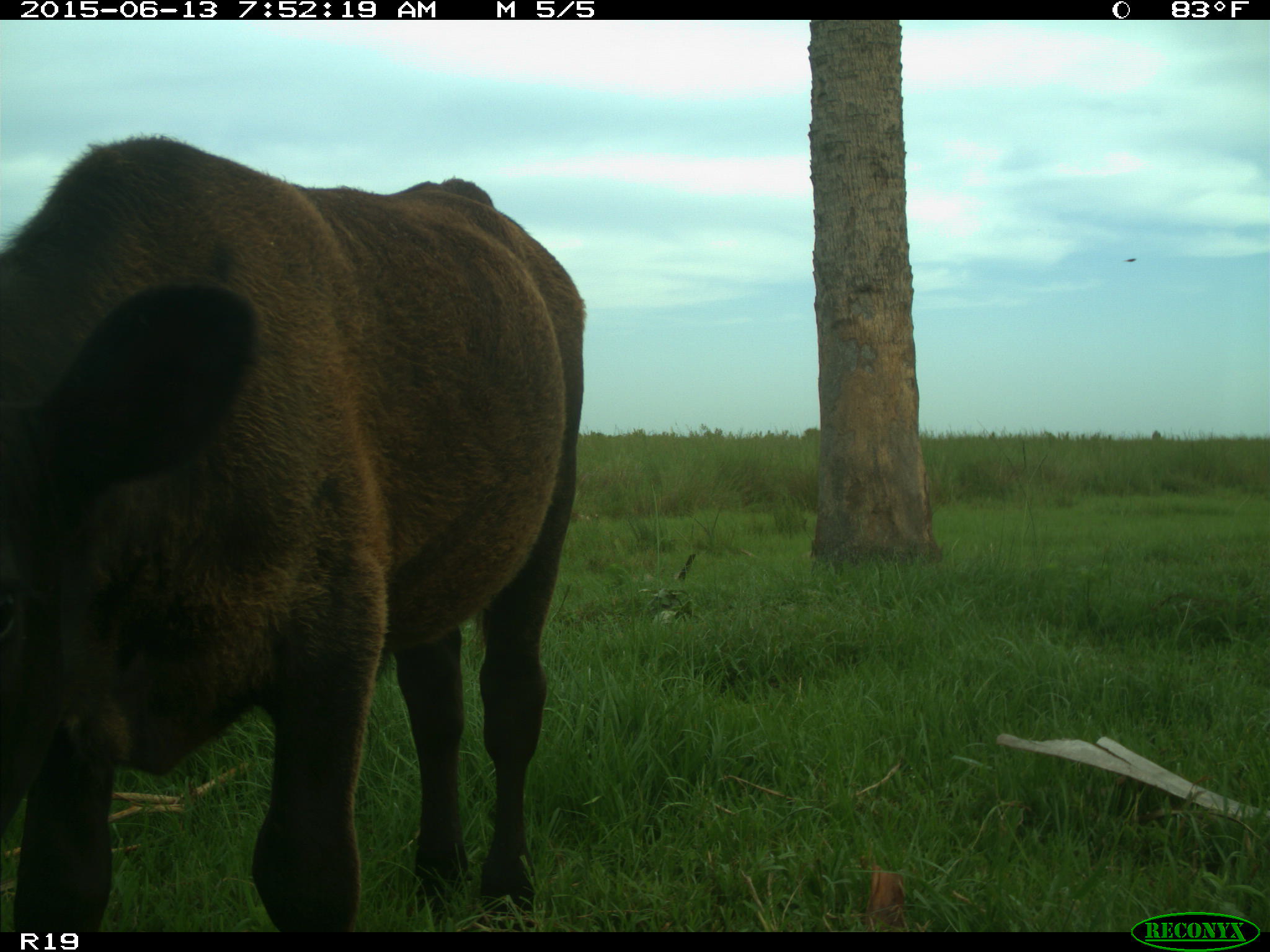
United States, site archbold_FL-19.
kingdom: Animalia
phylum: Chordata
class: Mammalia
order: Artiodactyla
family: Bovidae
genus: Bos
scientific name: Bos taurus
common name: domestic cow